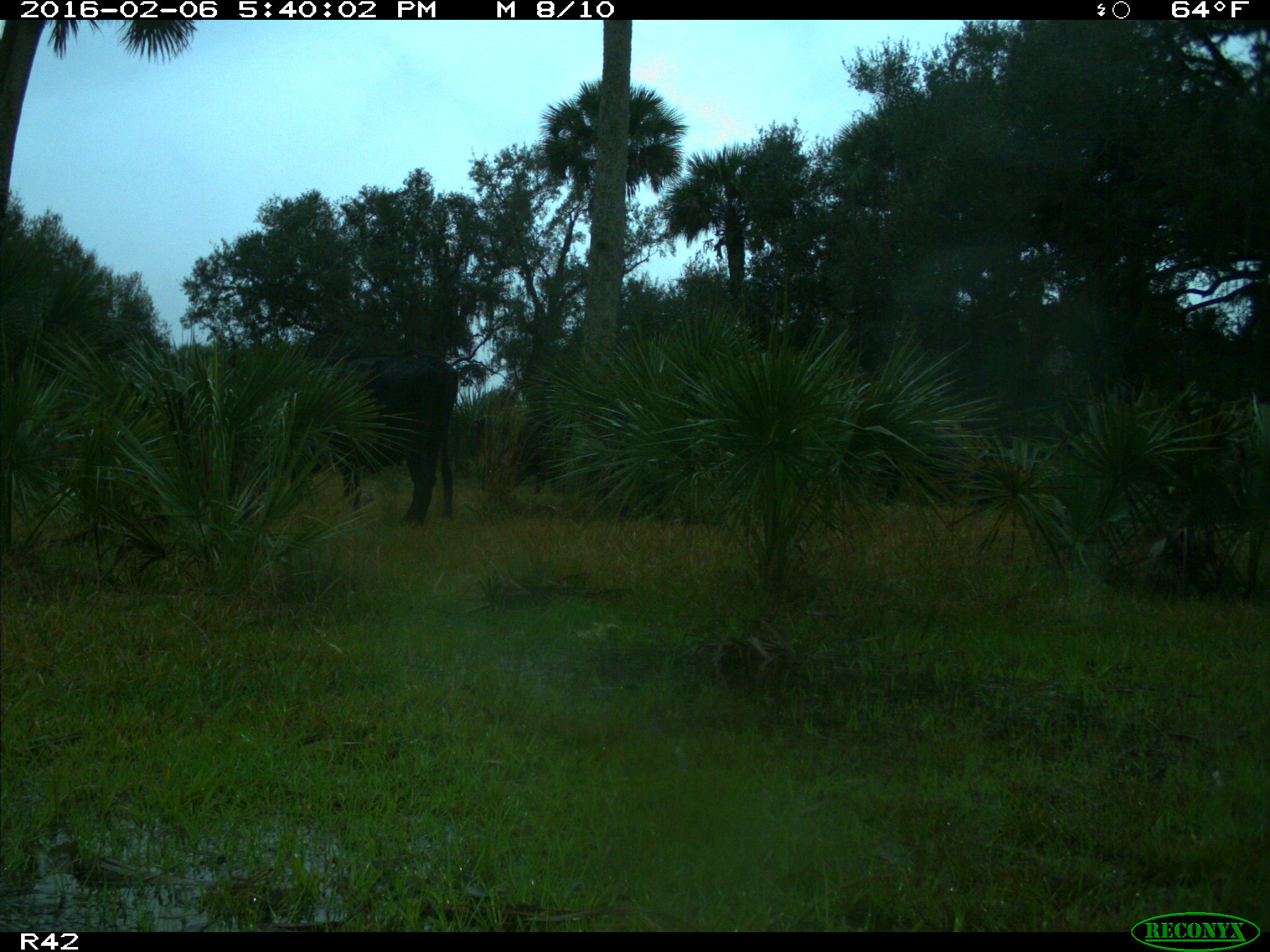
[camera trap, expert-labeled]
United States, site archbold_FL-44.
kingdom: Animalia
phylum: Chordata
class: Mammalia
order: Artiodactyla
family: Bovidae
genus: Bos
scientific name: Bos taurus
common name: domestic cow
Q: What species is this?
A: Bos taurus (domestic cow).